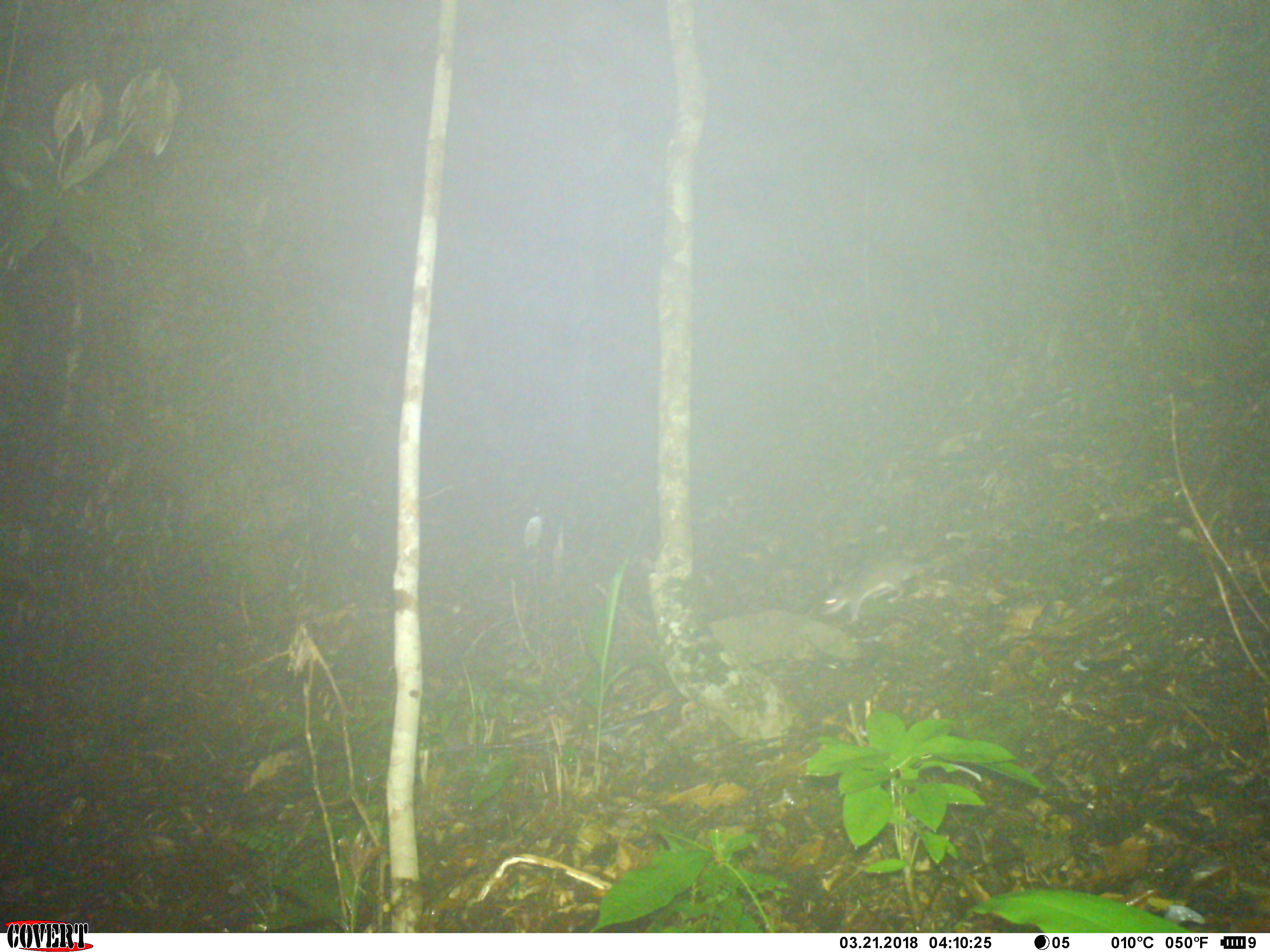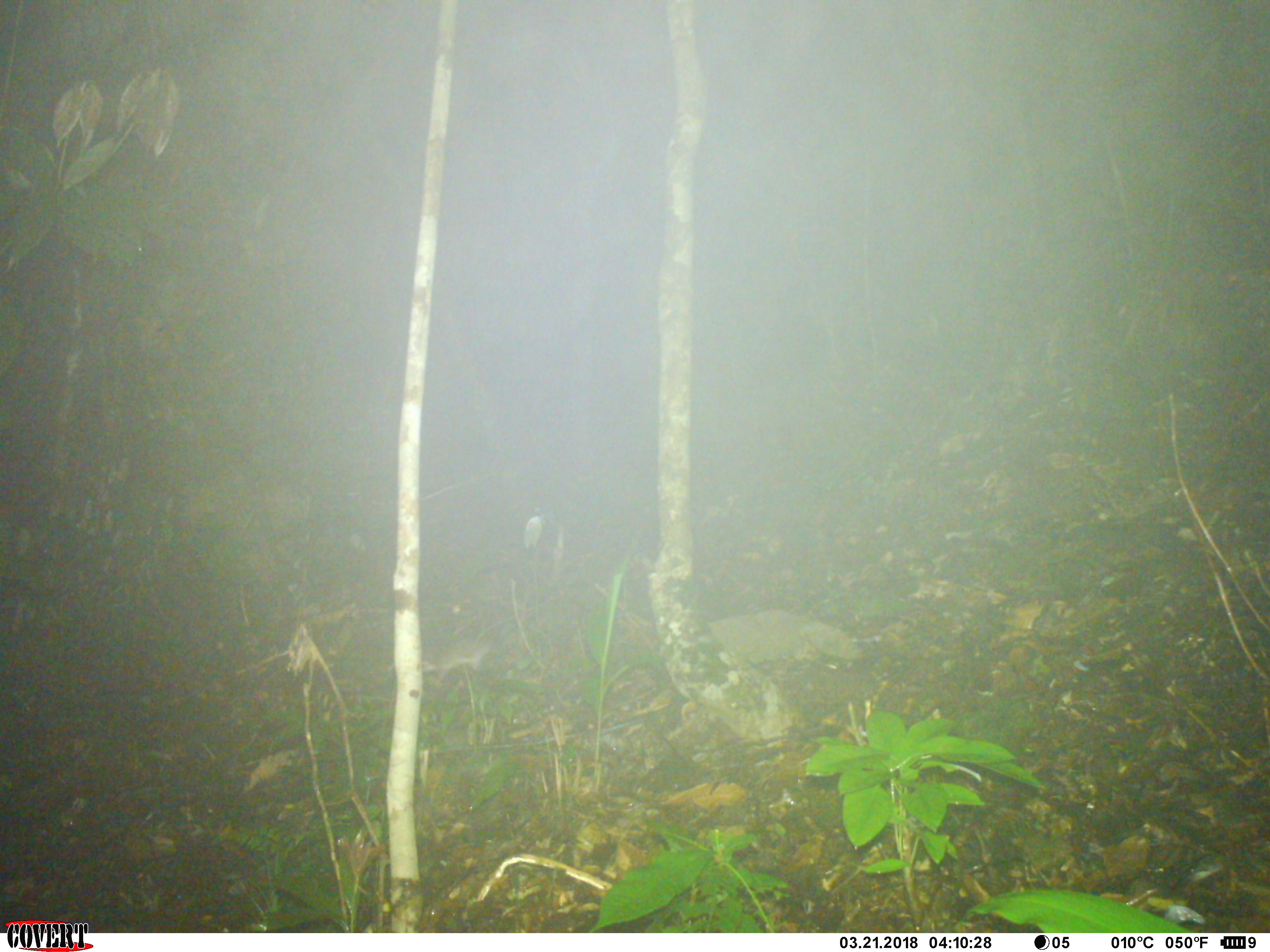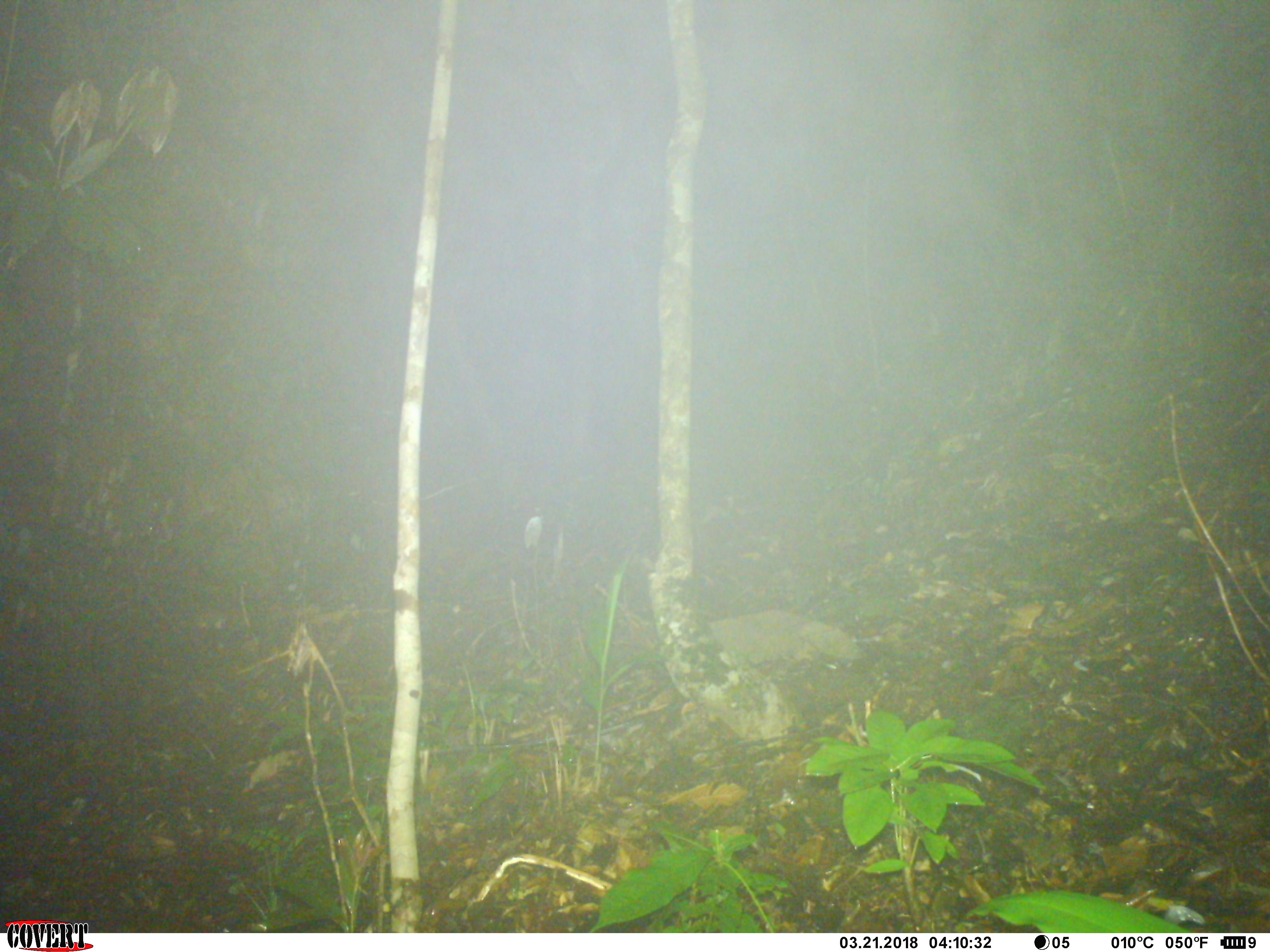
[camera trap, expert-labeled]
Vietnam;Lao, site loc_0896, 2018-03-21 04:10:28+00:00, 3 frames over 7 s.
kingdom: Animalia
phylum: Chordata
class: Mammalia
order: Rodentia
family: Muridae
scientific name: Muridae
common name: old-world mice and rats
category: unidentified murid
Unidentified murid (old-world mice and rats) (Muridae). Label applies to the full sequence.